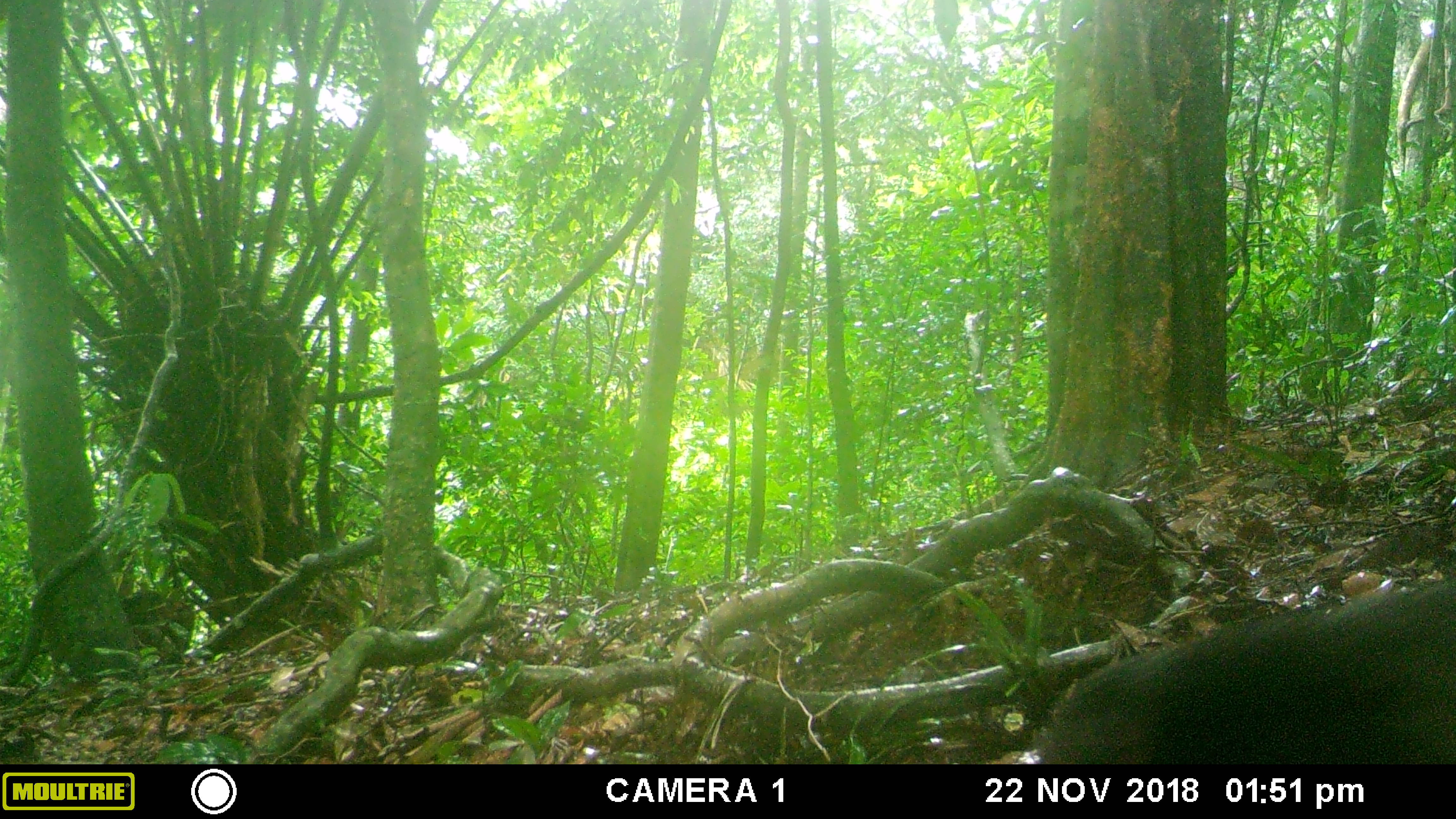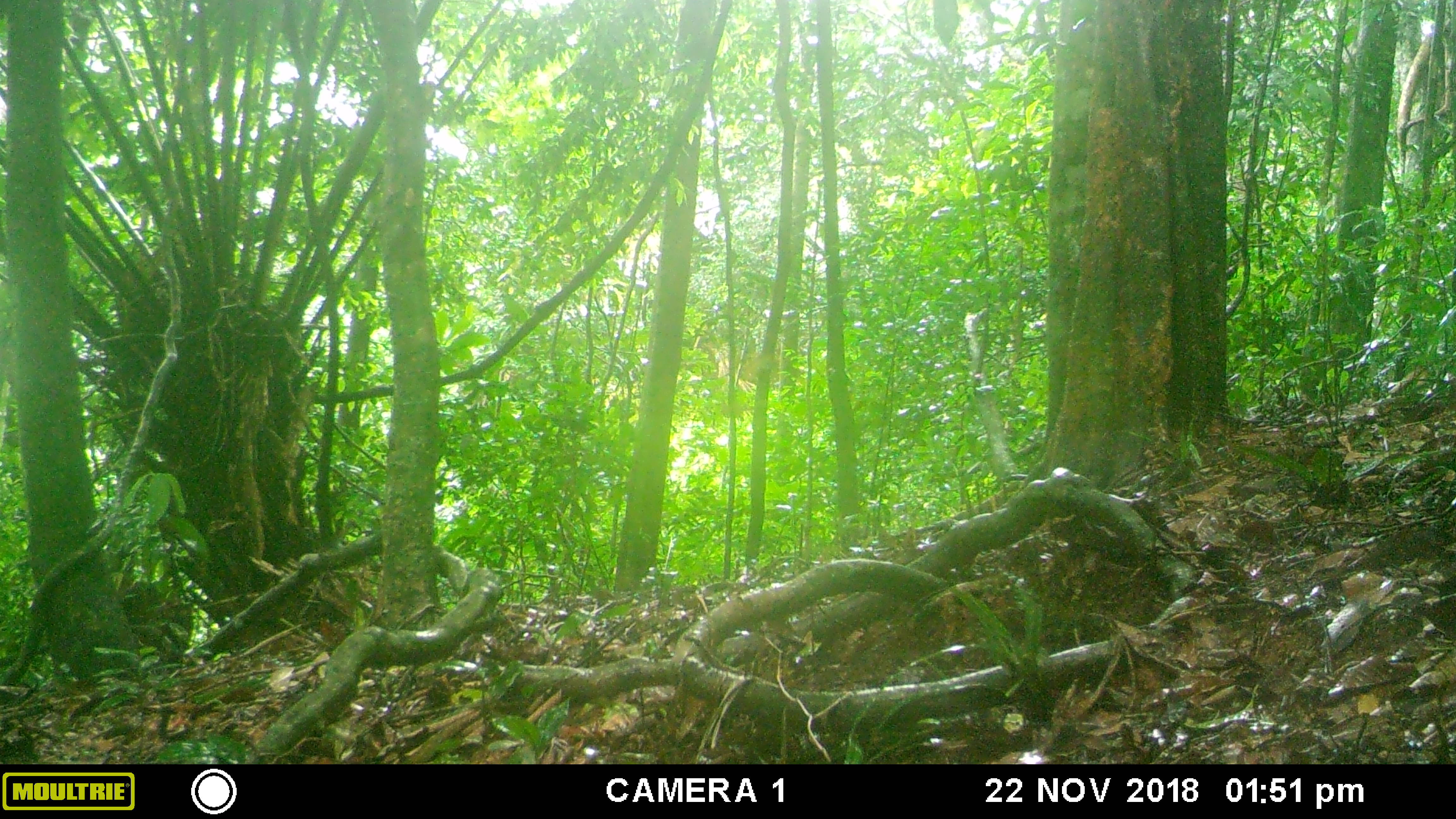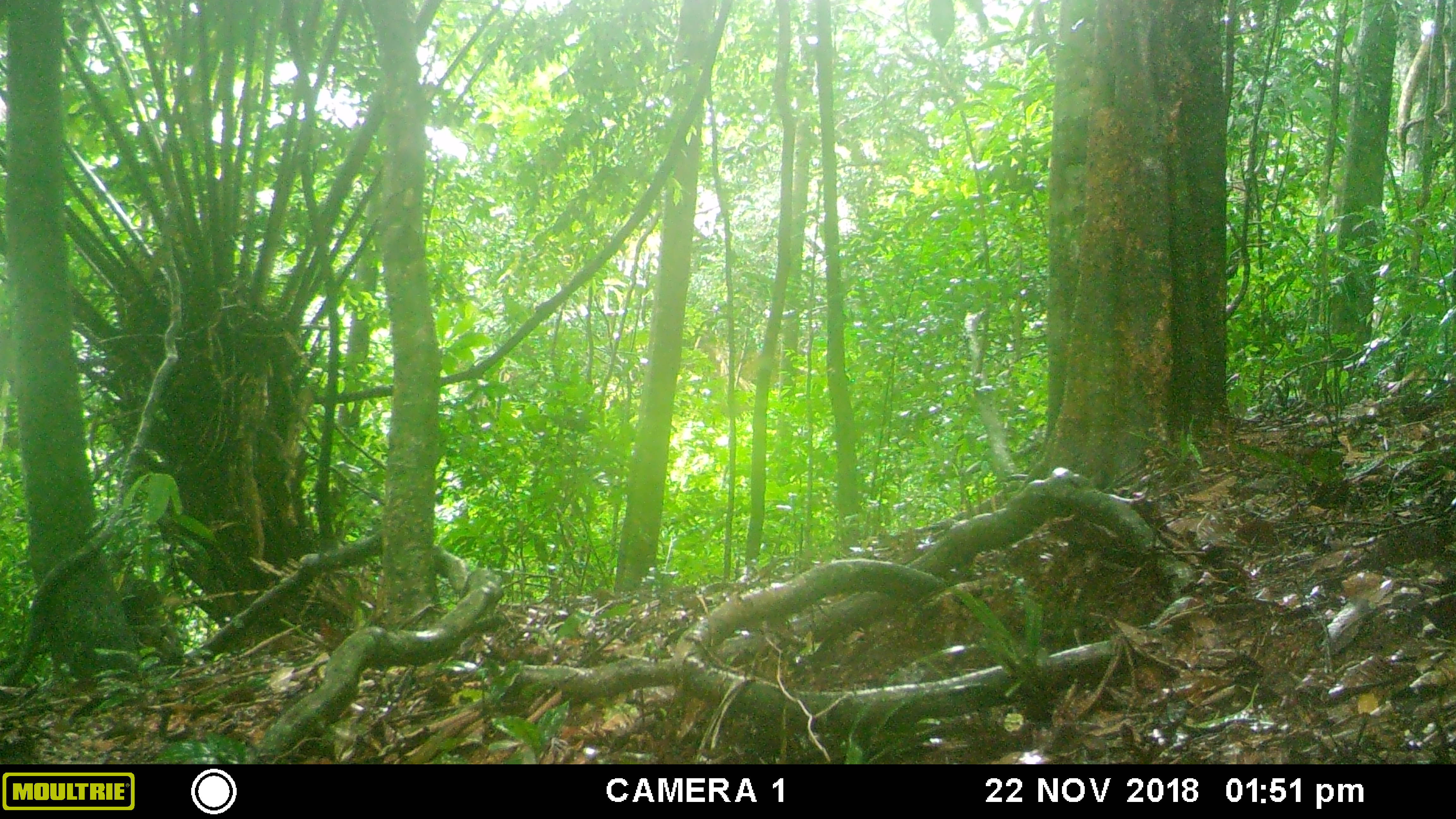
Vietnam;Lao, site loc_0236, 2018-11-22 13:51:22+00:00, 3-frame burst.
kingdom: Animalia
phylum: Chordata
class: Mammalia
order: Primates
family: Cercopithecidae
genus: Macaca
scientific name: Macaca arctoides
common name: stump-tailed macaque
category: stump tailed macaque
Stump tailed macaque (stump-tailed macaque) (Macaca arctoides). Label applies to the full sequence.